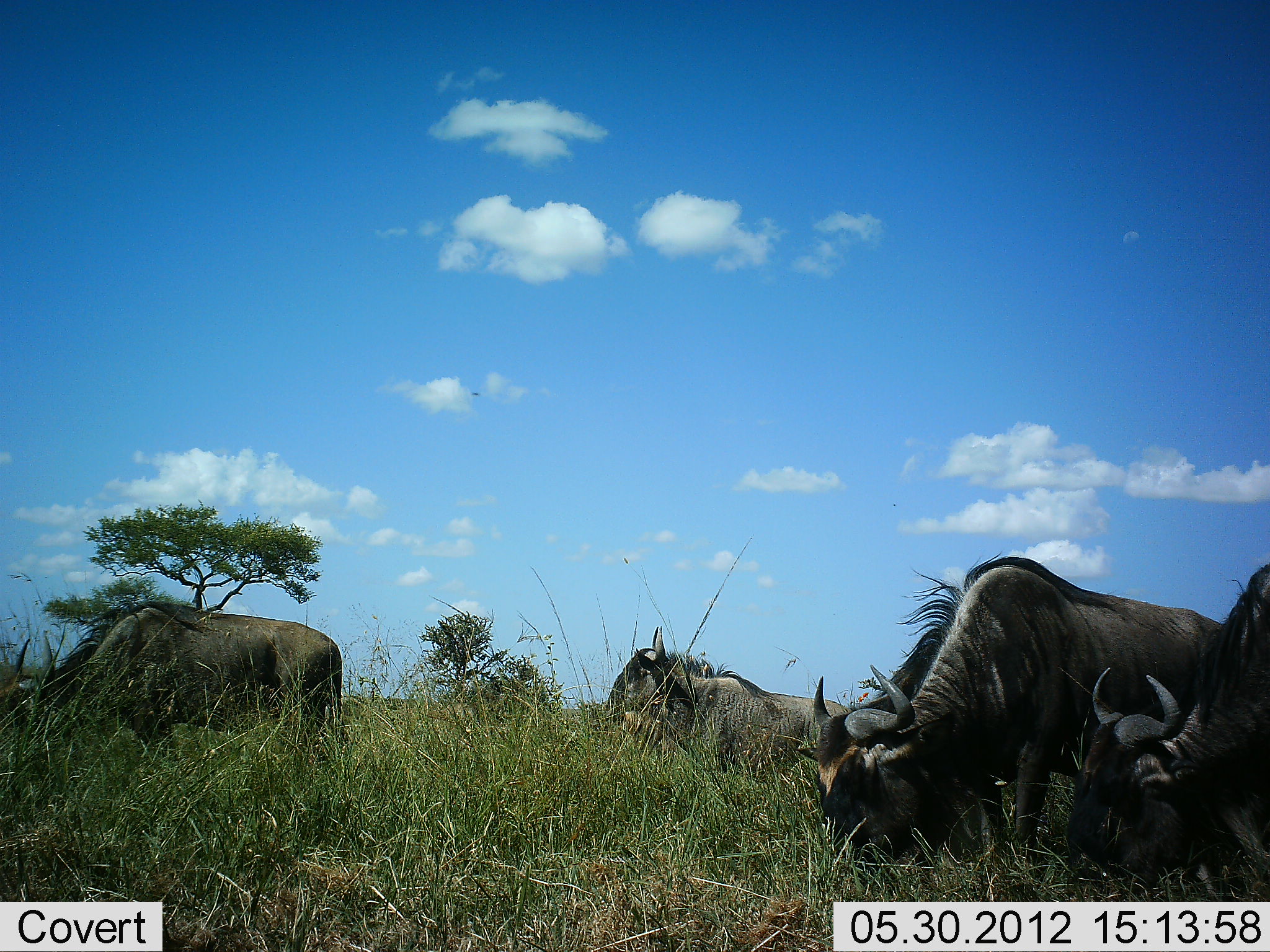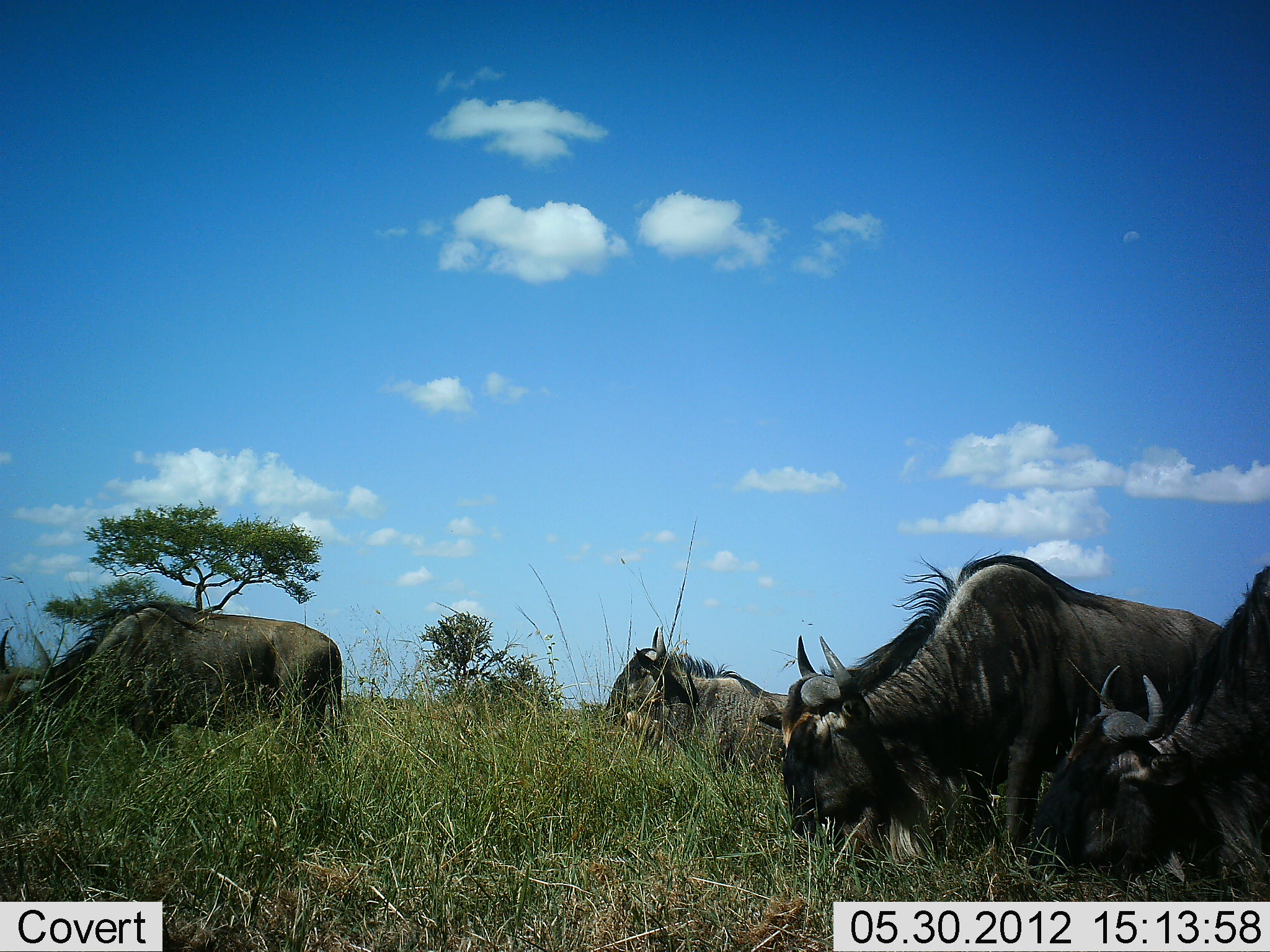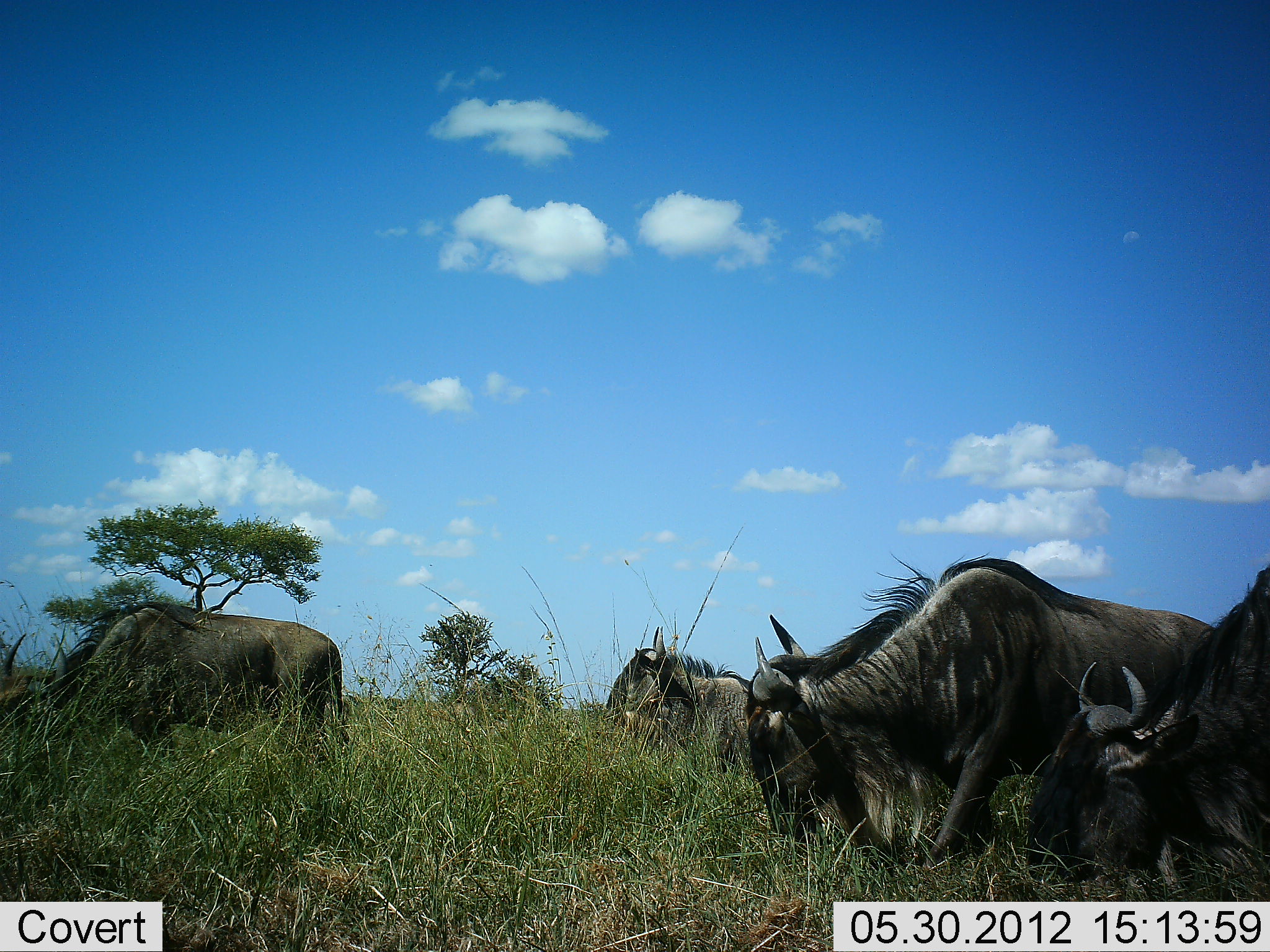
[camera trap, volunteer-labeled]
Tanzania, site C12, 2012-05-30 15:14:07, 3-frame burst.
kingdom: Animalia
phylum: Chordata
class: Mammalia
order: Artiodactyla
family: Bovidae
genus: Connochaetes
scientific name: Connochaetes taurinus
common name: blue wildebeest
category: wildebeest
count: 4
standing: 40%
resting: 10%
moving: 0%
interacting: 0%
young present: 0%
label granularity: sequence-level